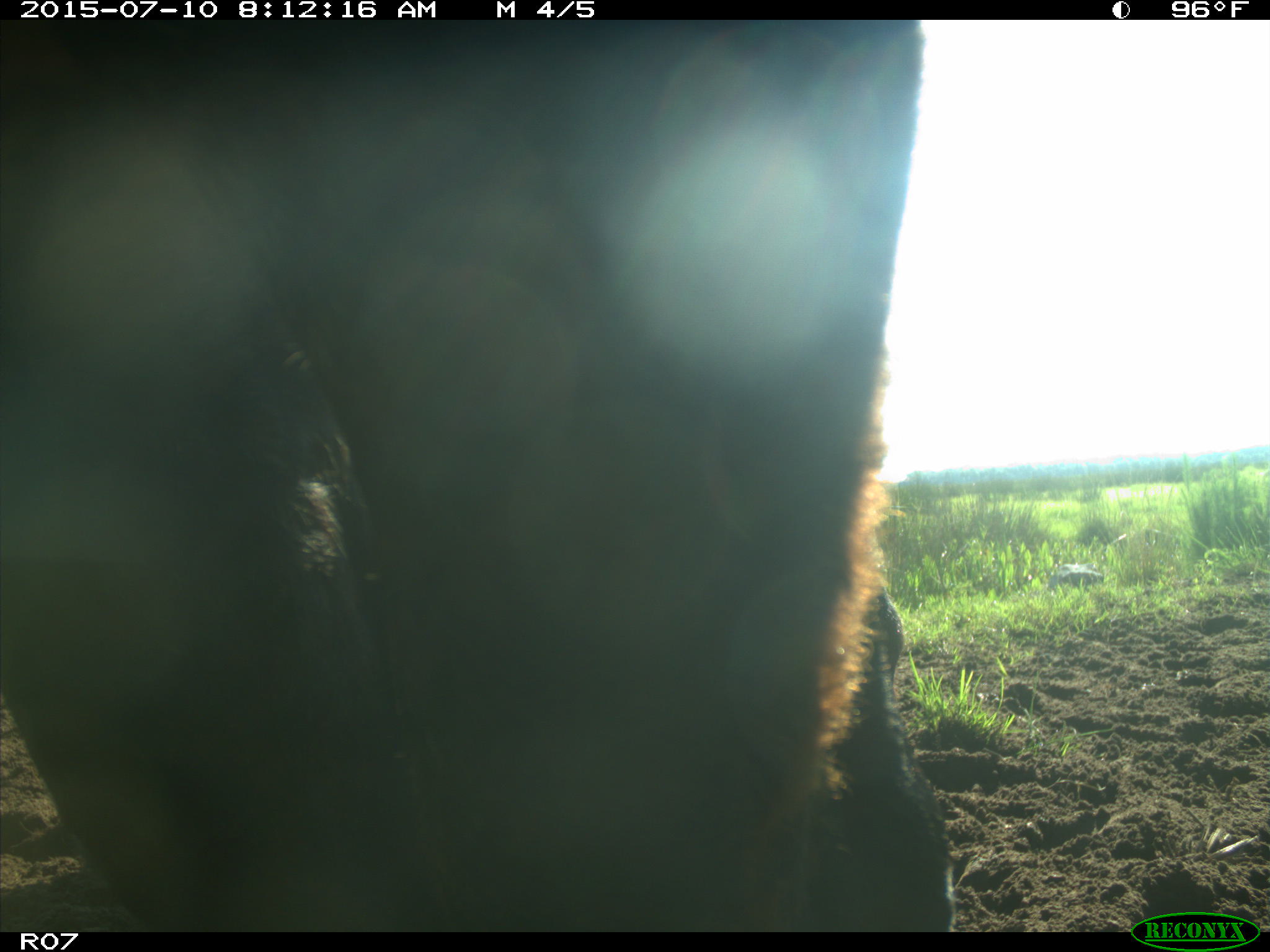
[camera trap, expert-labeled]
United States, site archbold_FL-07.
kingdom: Animalia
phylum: Chordata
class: Mammalia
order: Artiodactyla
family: Bovidae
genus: Bos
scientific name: Bos taurus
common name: domestic cow